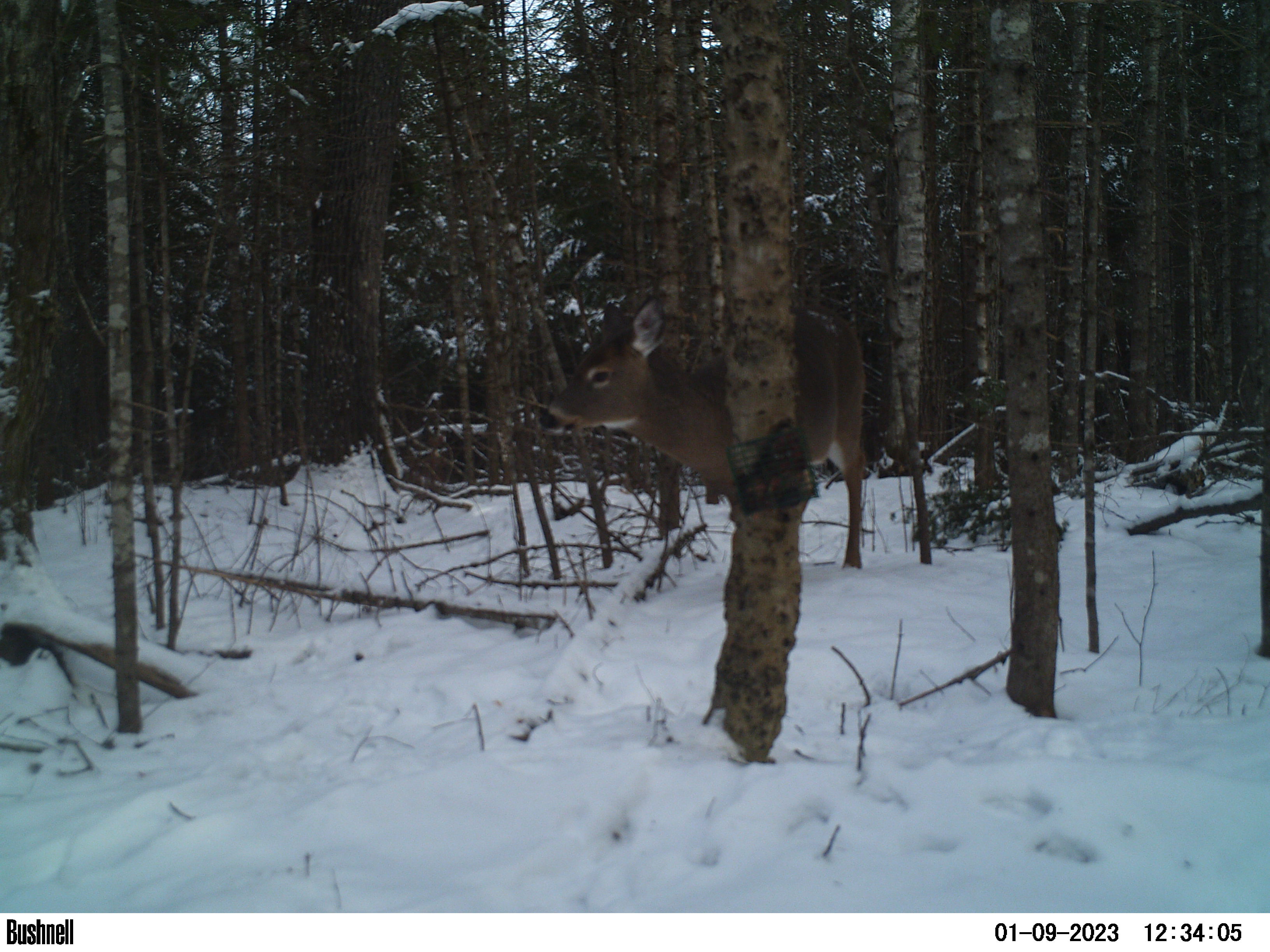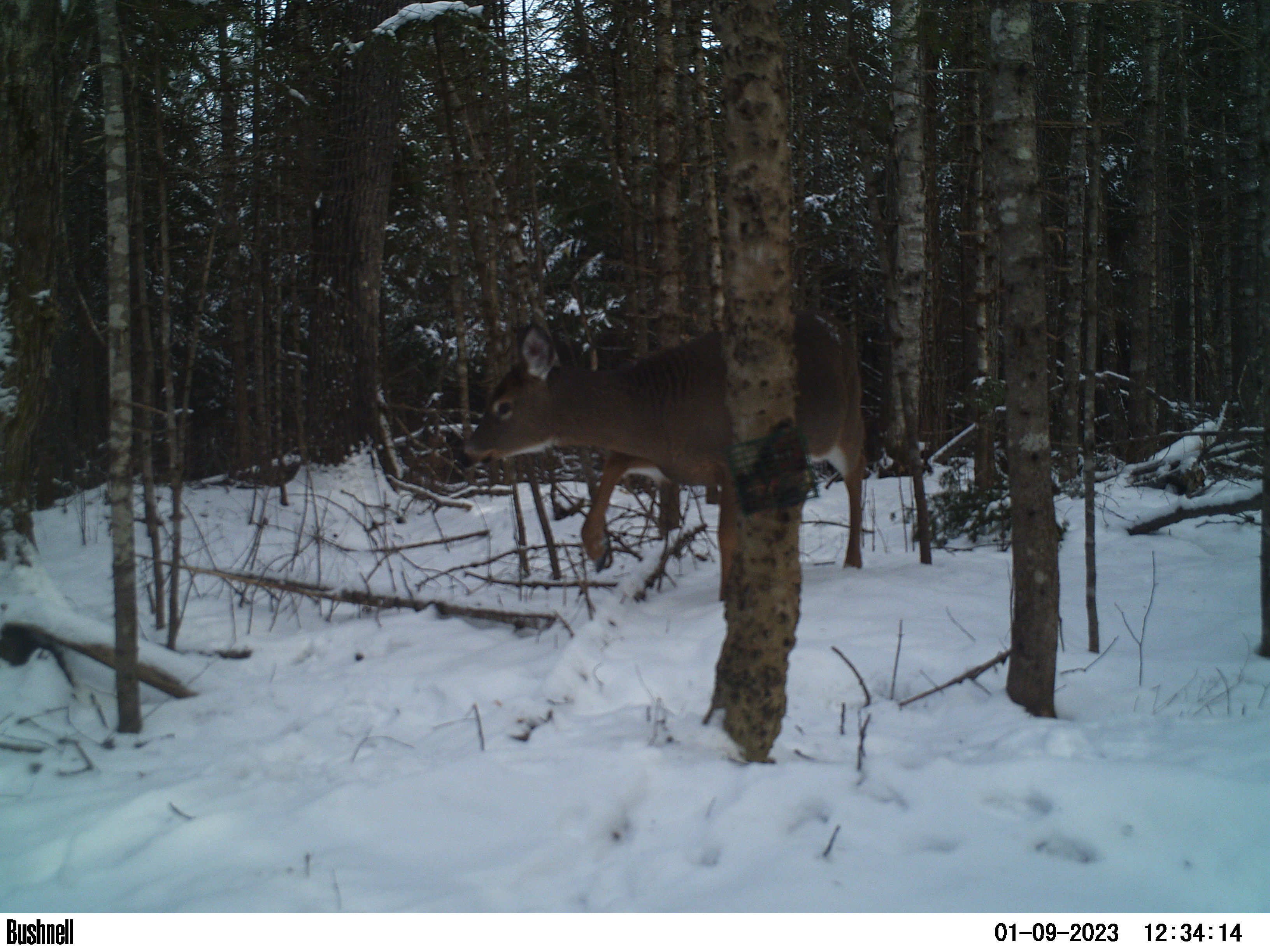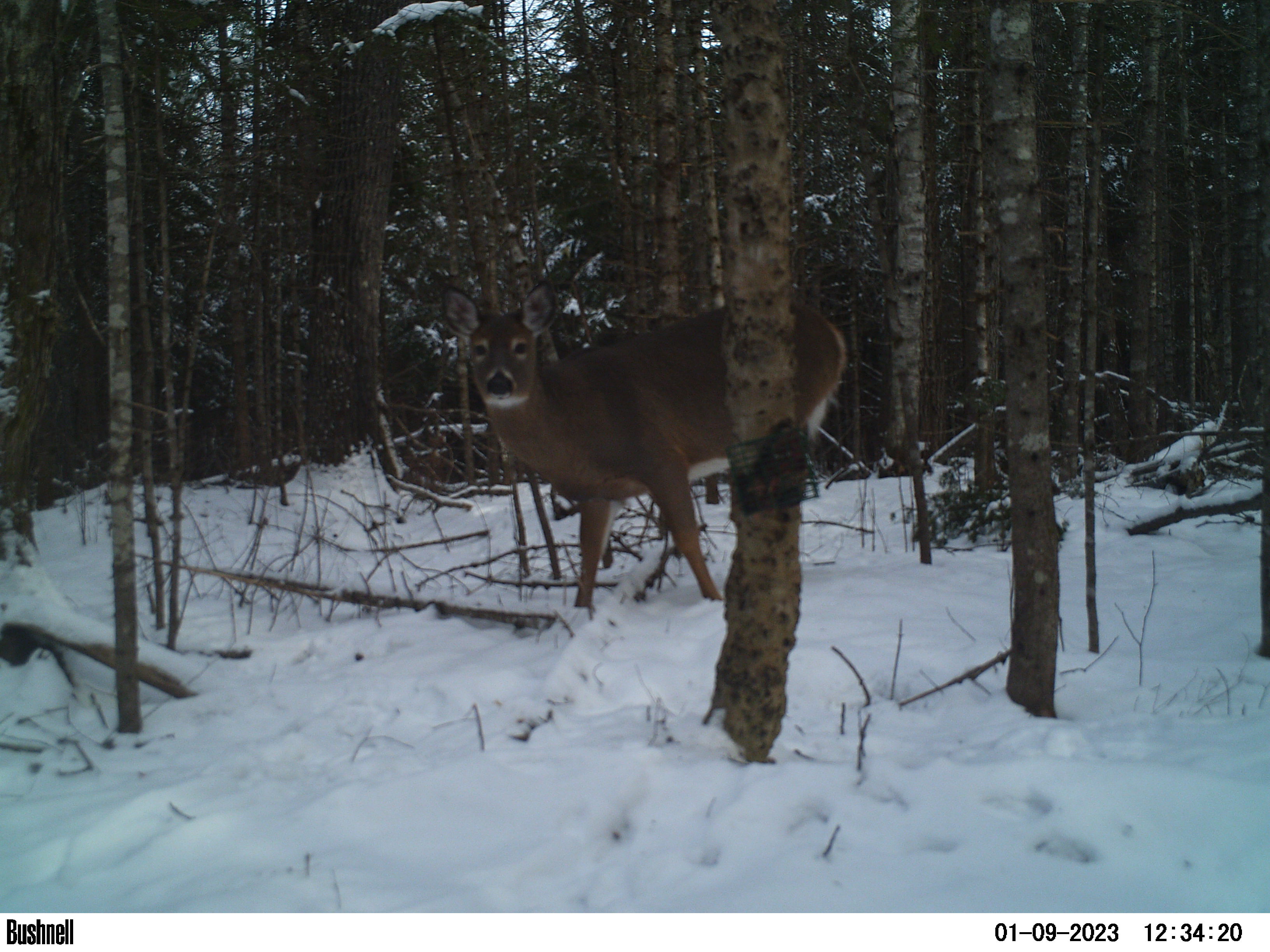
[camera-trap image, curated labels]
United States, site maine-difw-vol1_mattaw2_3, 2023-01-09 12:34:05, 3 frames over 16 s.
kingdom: Animalia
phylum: Chordata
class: Mammalia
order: Artiodactyla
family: Cervidae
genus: Odocoileus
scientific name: Odocoileus virginianus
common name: white-tailed deer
White-tailed deer (Odocoileus virginianus).